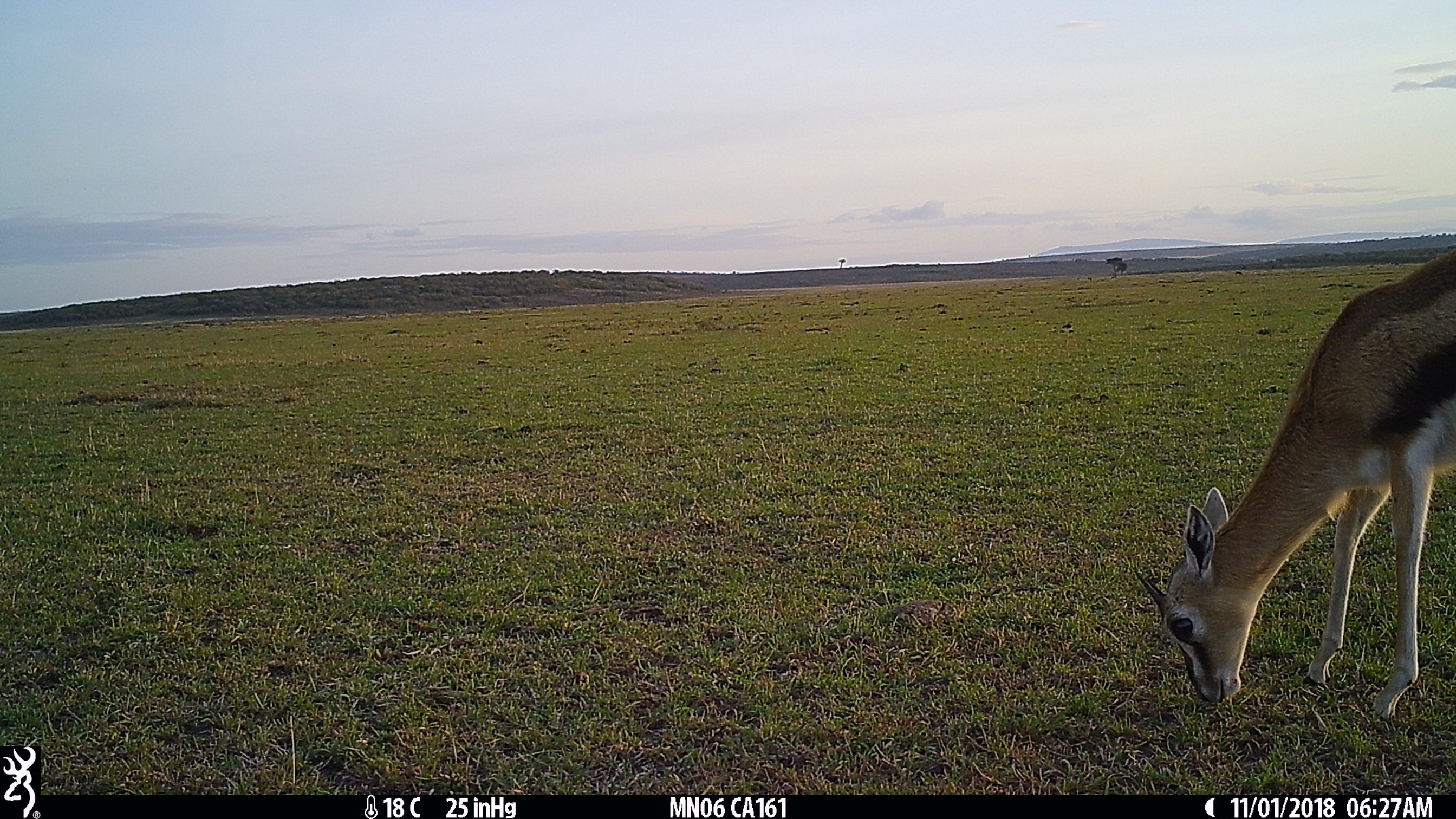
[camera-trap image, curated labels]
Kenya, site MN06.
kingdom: Animalia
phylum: Chordata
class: Mammalia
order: Artiodactyla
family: Bovidae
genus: Eudorcas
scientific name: Eudorcas thomsonii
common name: thomon's gazelle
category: gazelle thomsons